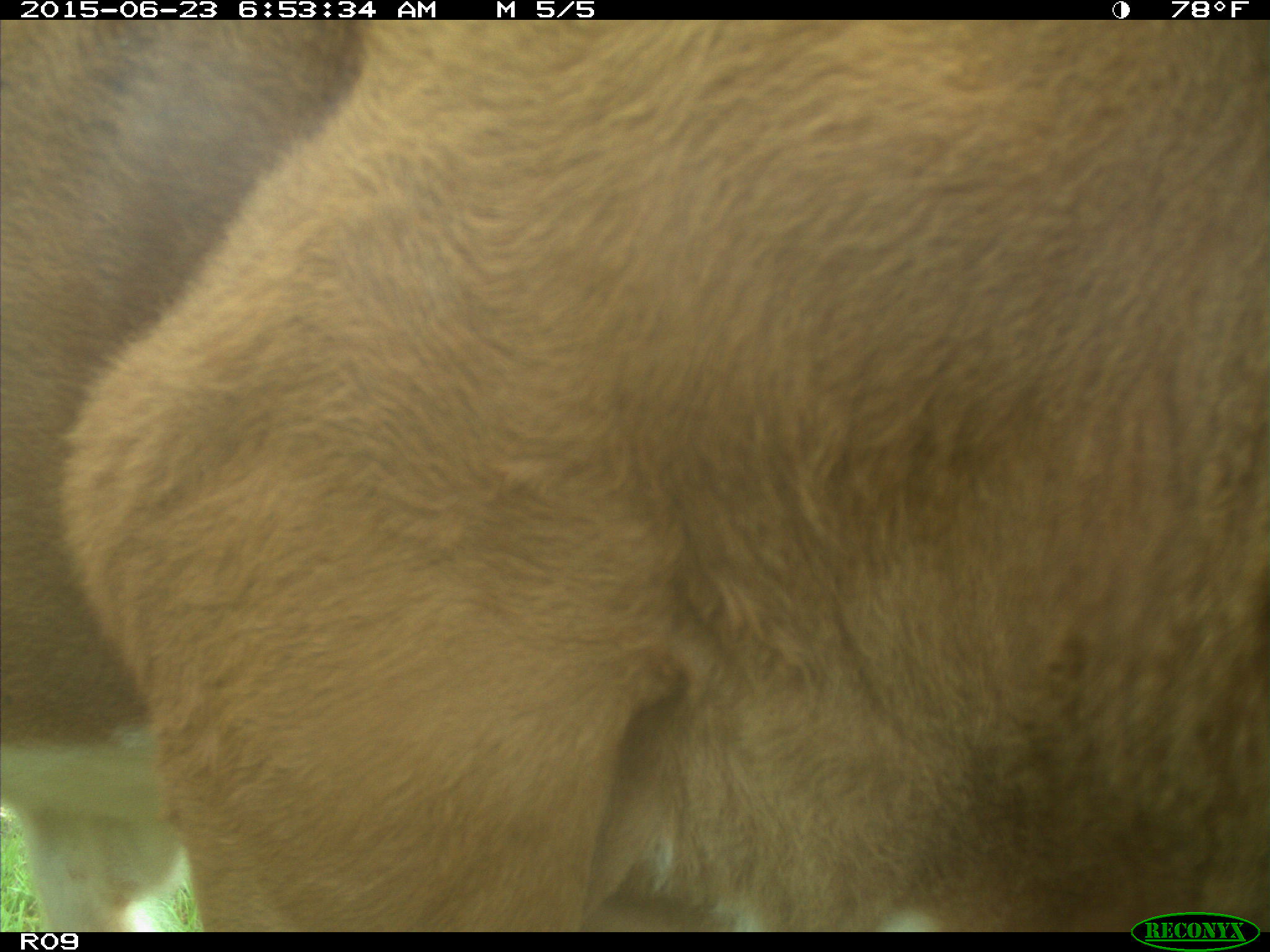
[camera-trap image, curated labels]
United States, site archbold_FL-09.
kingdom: Animalia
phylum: Chordata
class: Mammalia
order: Artiodactyla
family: Bovidae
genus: Bos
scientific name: Bos taurus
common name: domestic cow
Bos taurus (domestic cow).